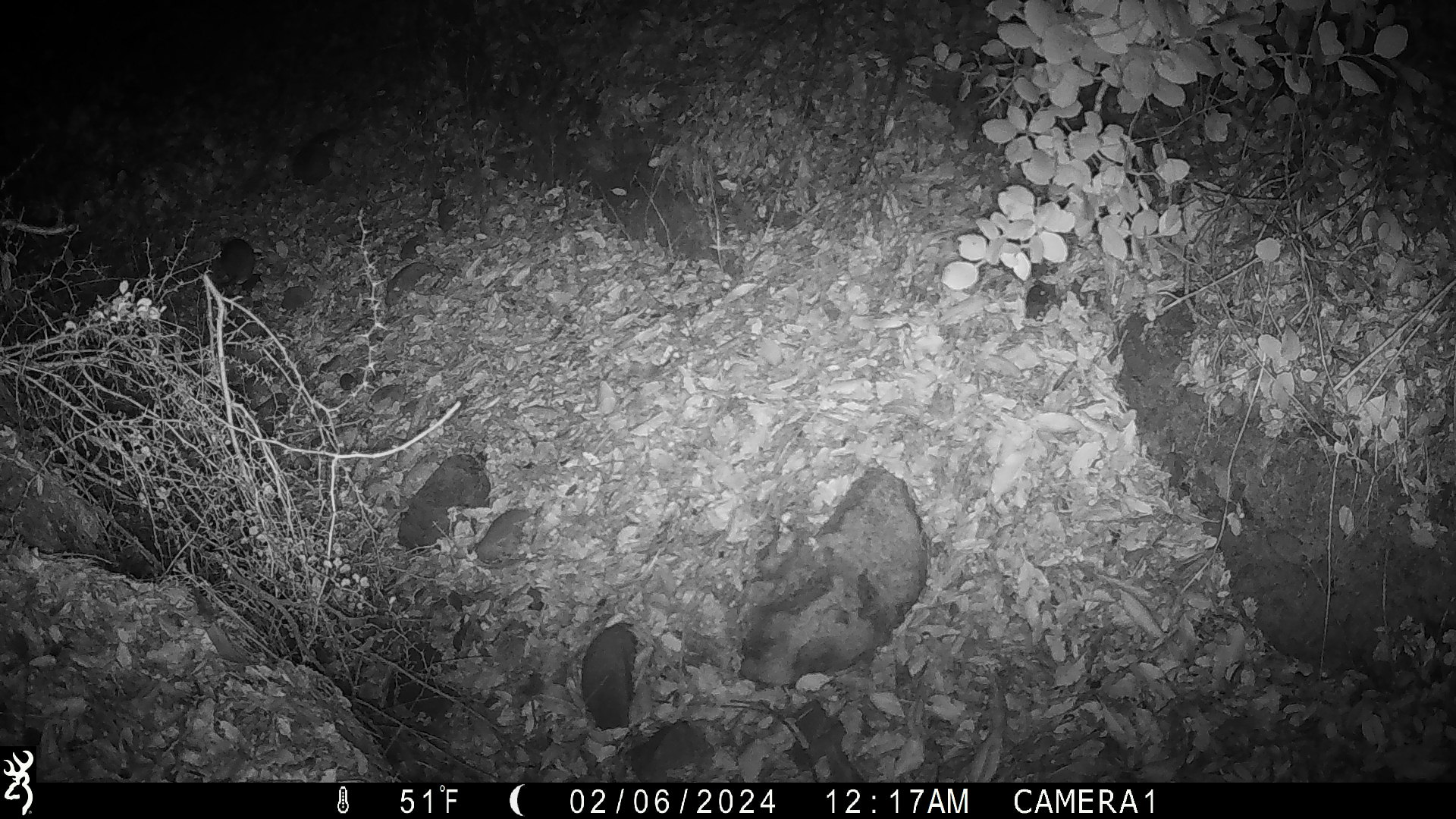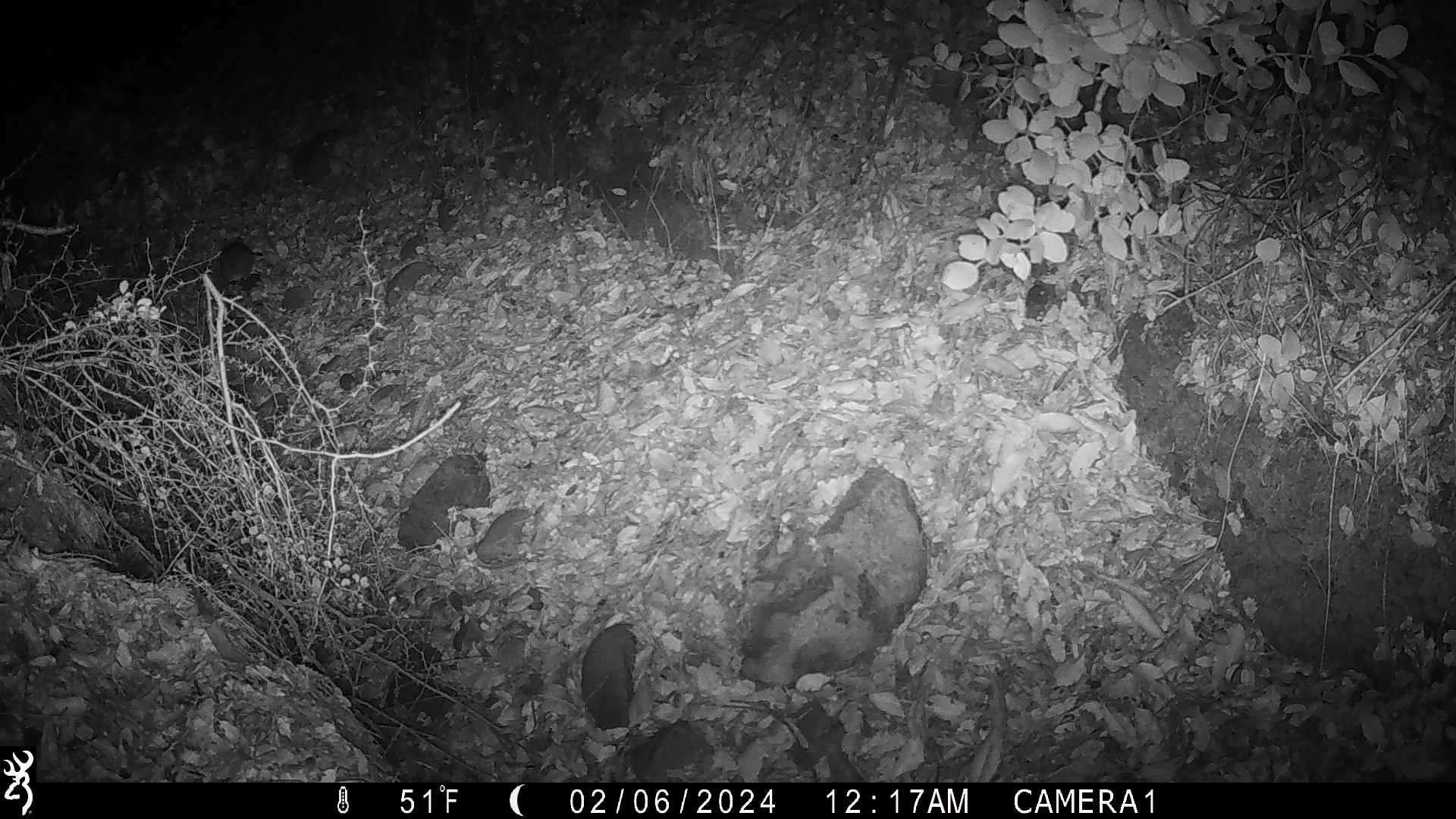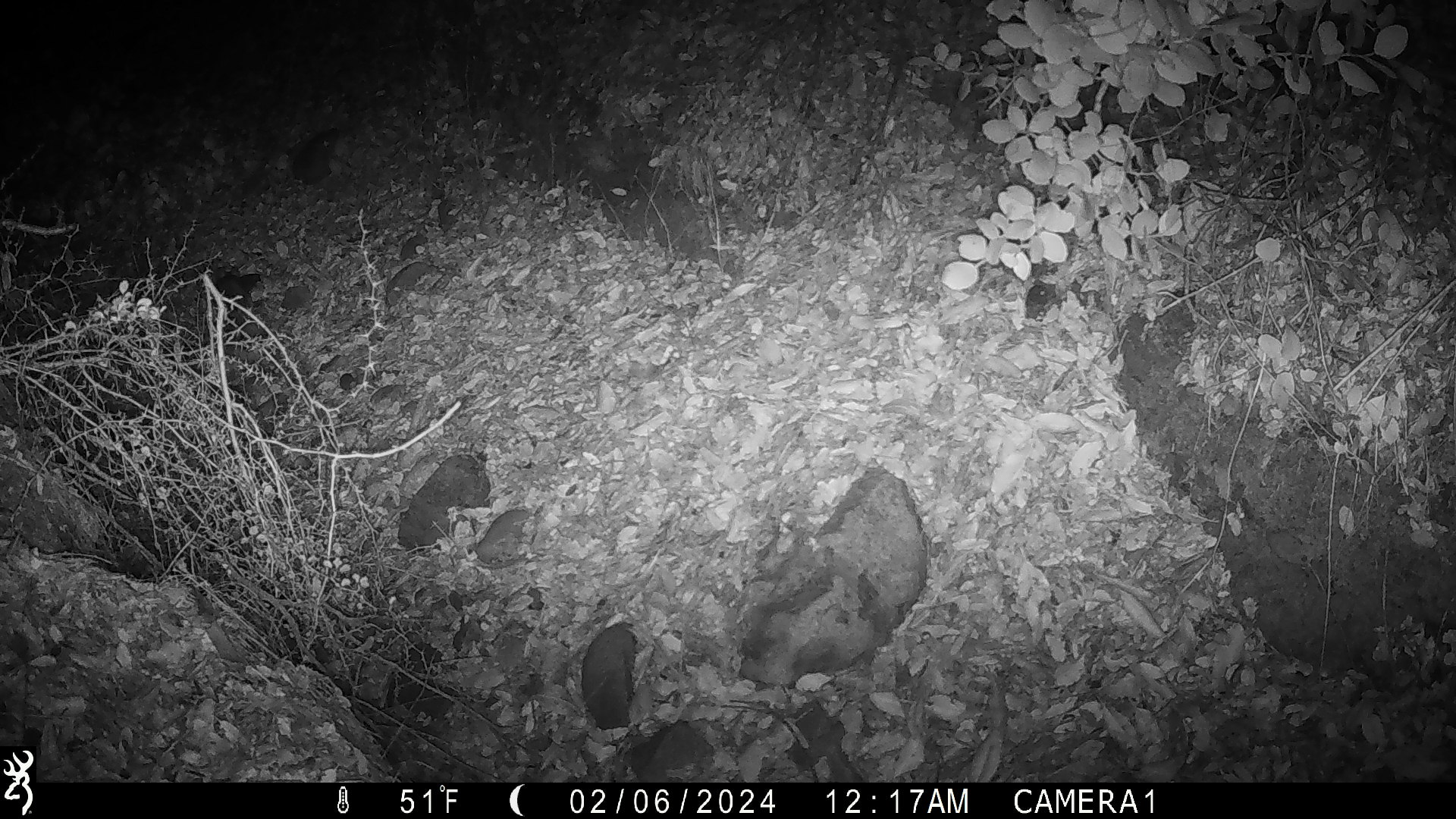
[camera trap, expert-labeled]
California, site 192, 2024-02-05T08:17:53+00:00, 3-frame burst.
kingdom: Animalia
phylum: Chordata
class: Mammalia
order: Rodentia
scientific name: Rodentia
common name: mouse or rat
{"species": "mouse or rat (Rodentia)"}